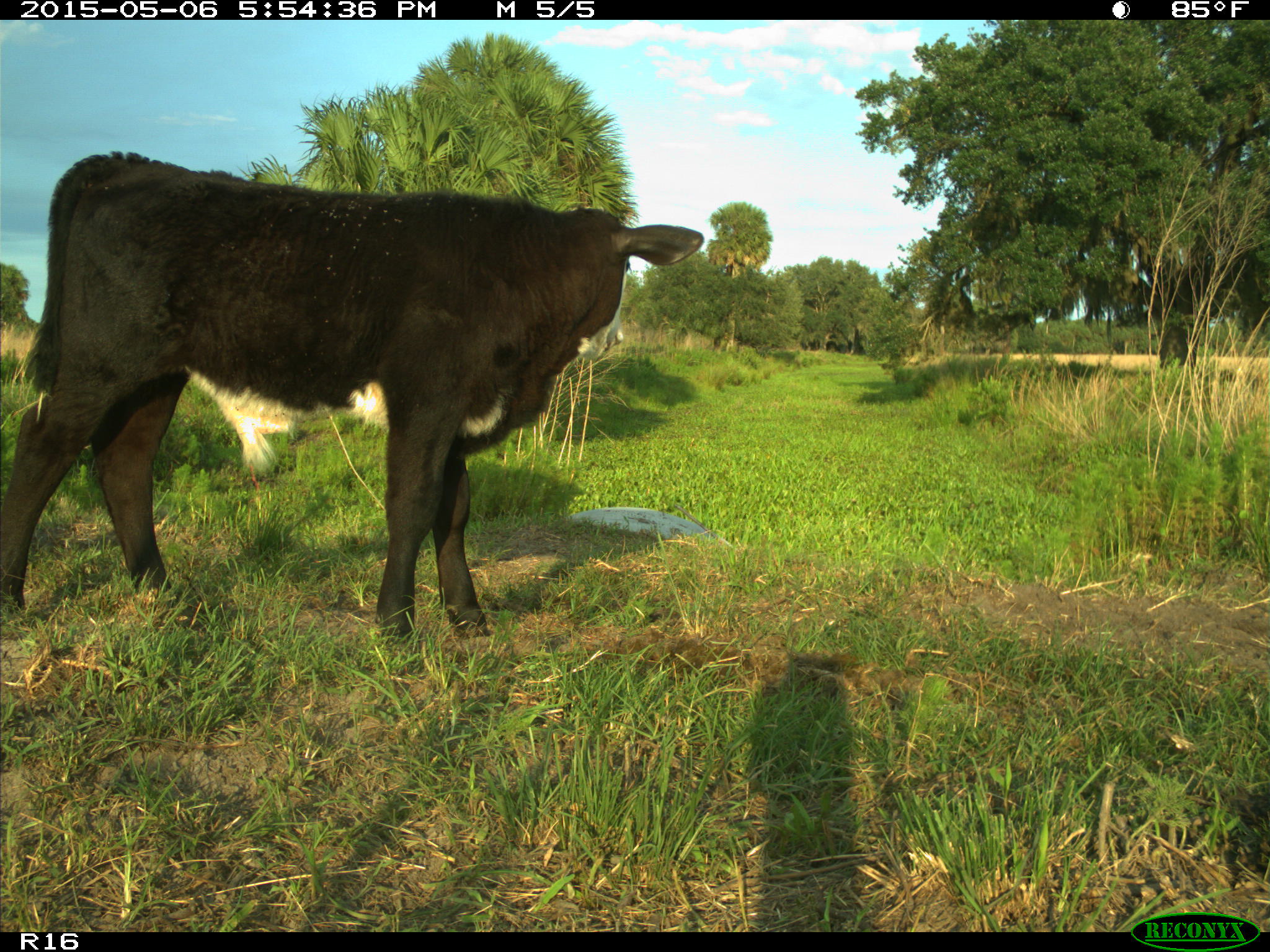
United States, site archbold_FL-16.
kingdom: Animalia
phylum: Chordata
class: Mammalia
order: Artiodactyla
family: Bovidae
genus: Bos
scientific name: Bos taurus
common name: domestic cow